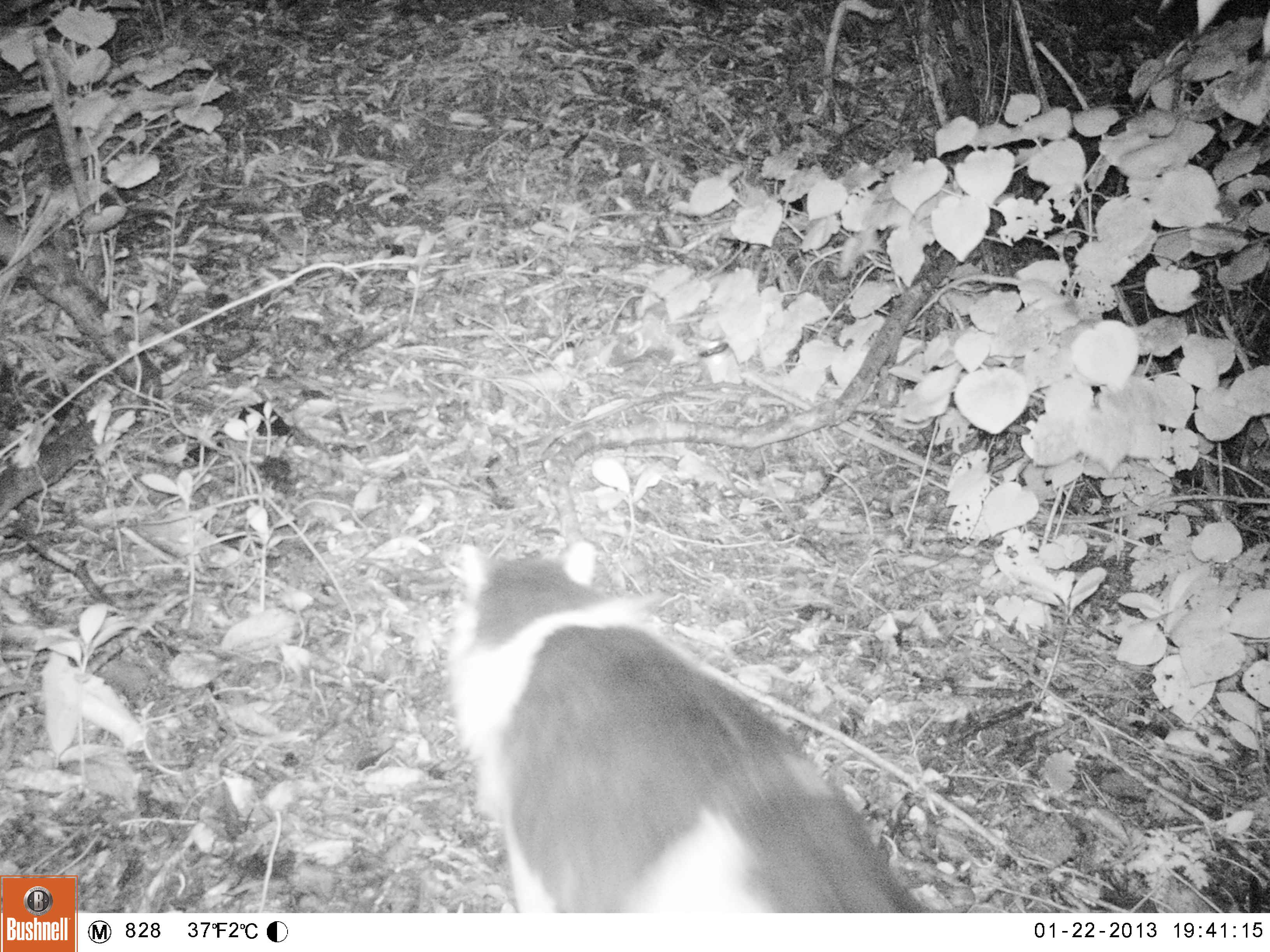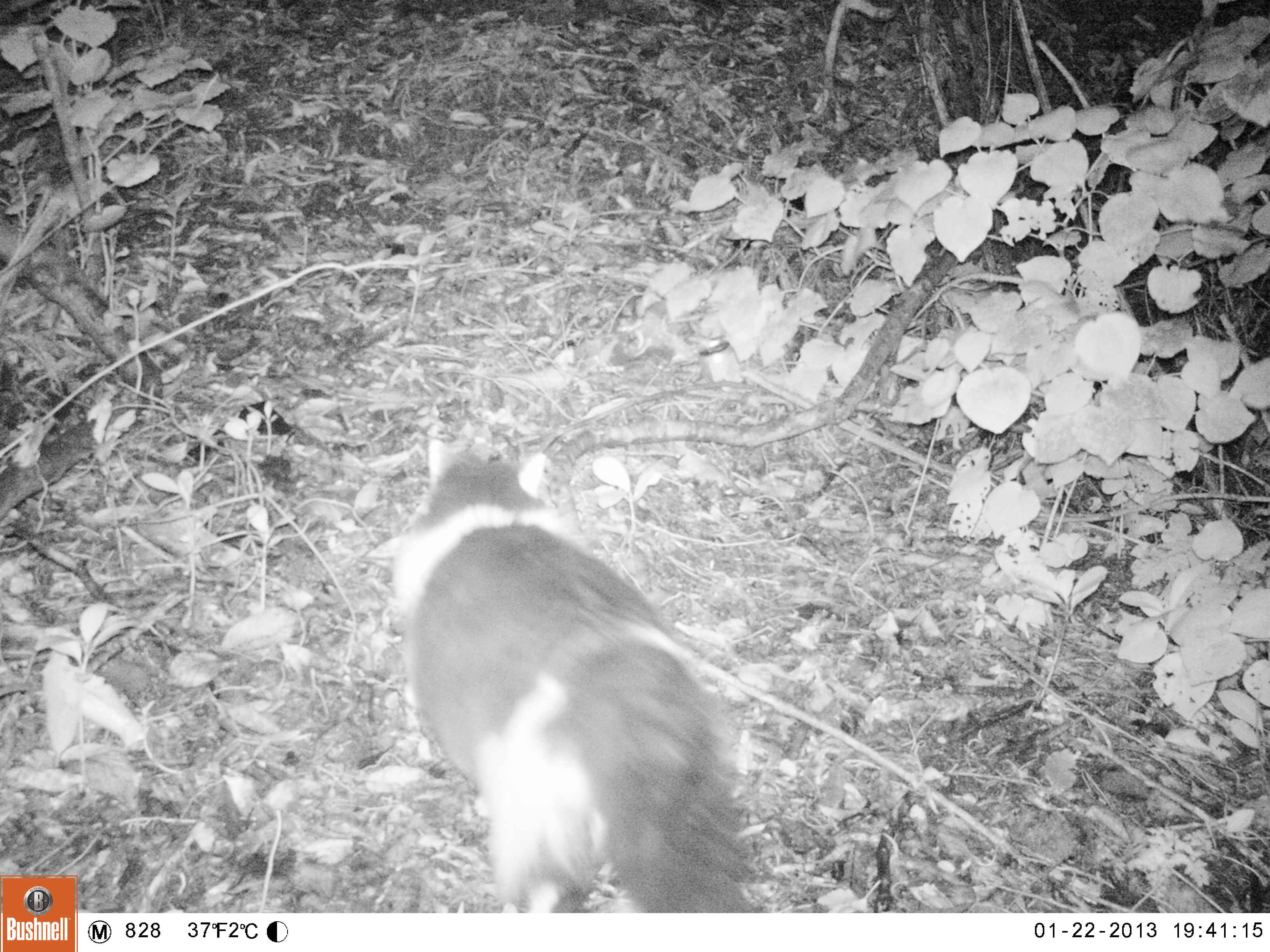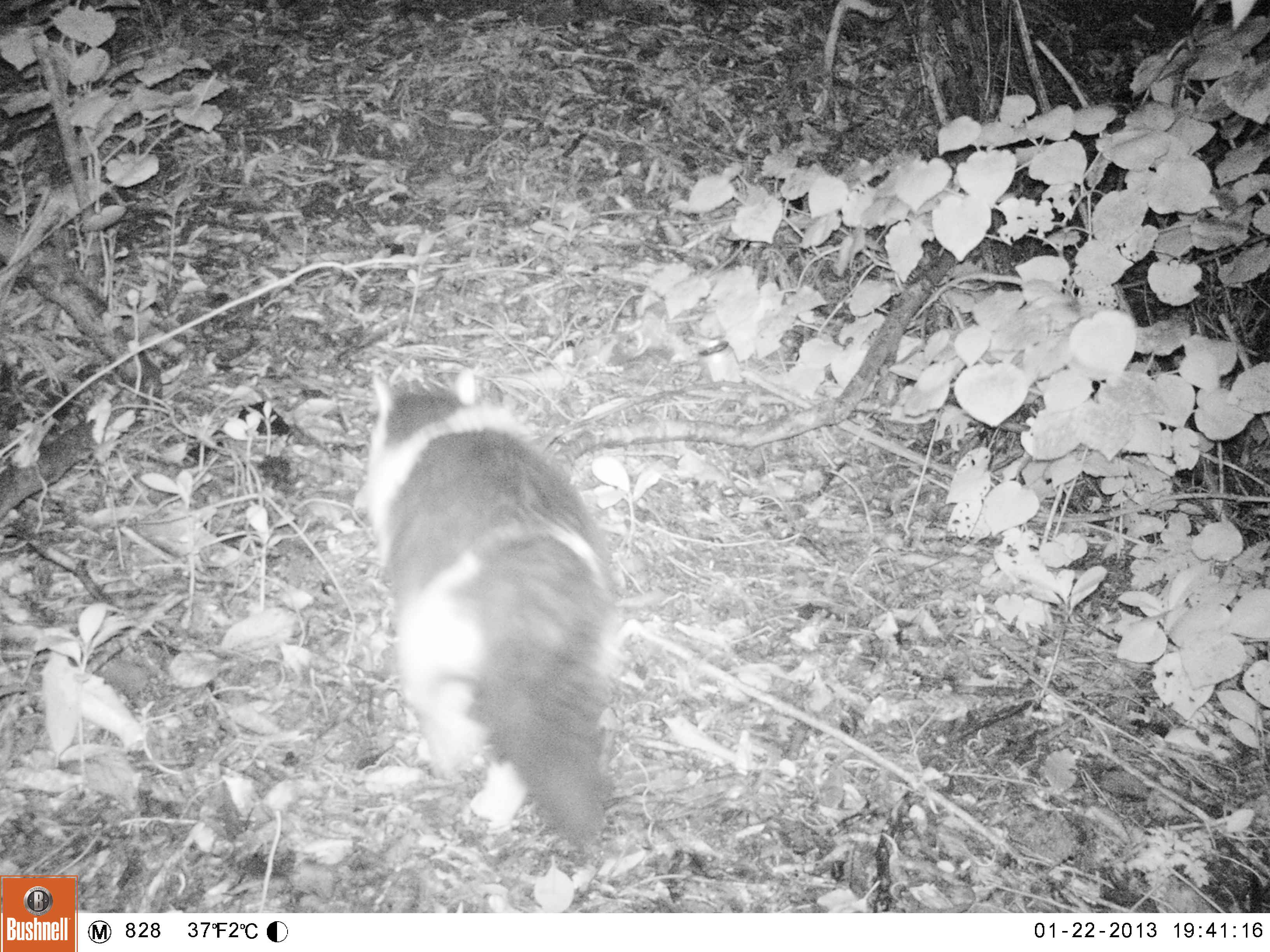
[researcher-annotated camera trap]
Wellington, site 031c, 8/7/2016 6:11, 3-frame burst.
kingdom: Animalia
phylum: Chordata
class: Mammalia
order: Carnivora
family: Felidae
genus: Felis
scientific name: Felis catus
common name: cat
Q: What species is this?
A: Cat (Felis catus).